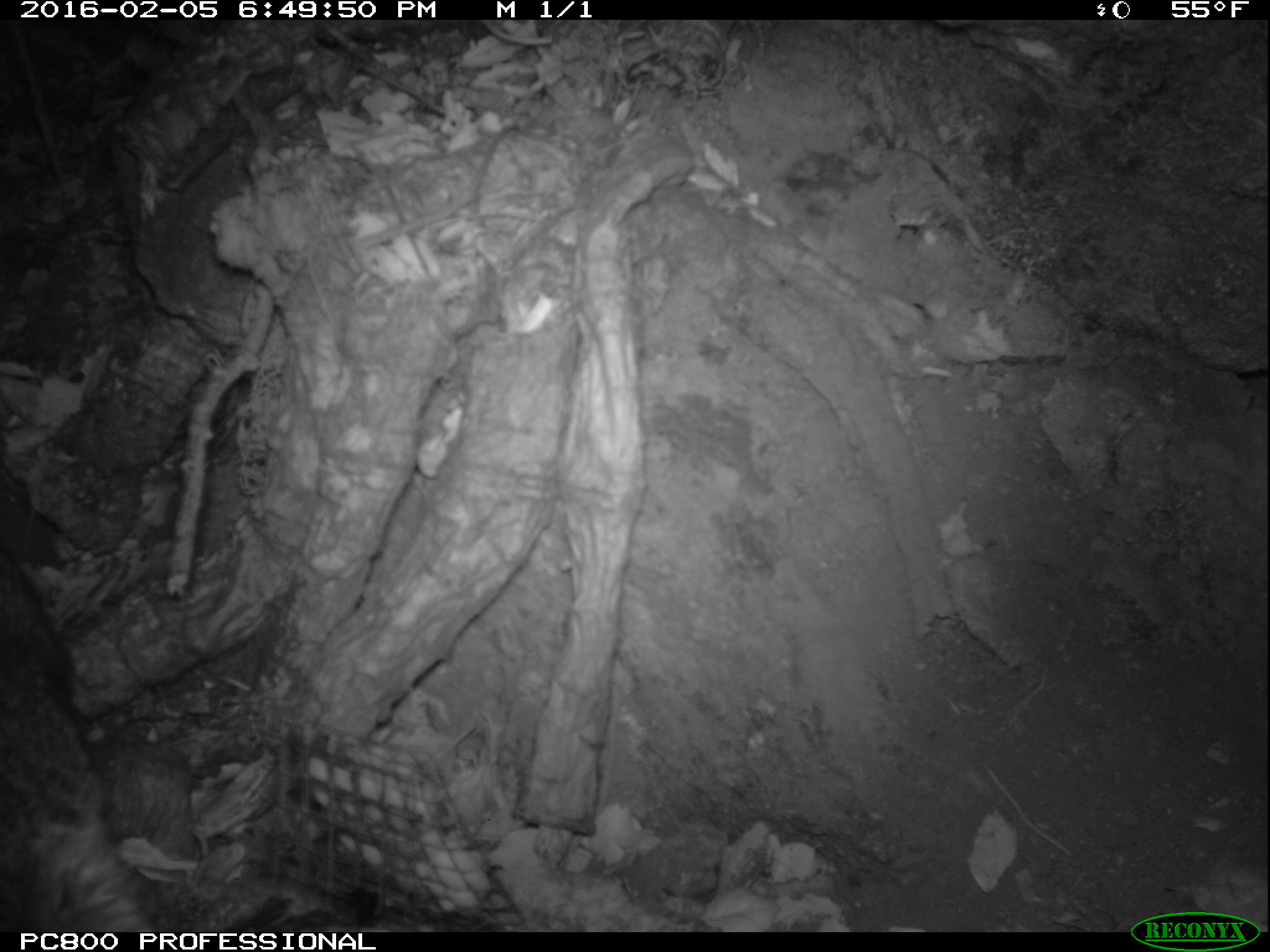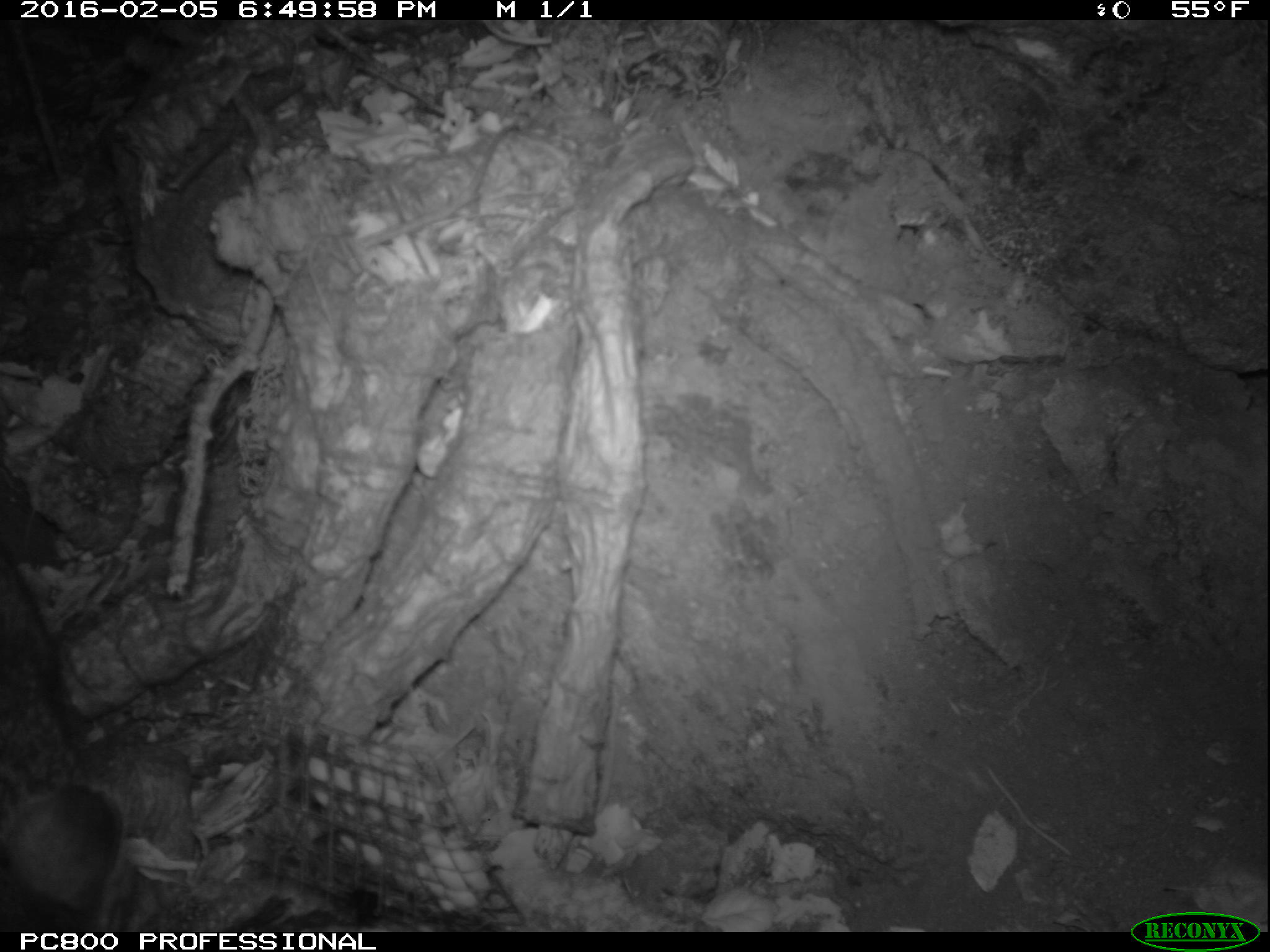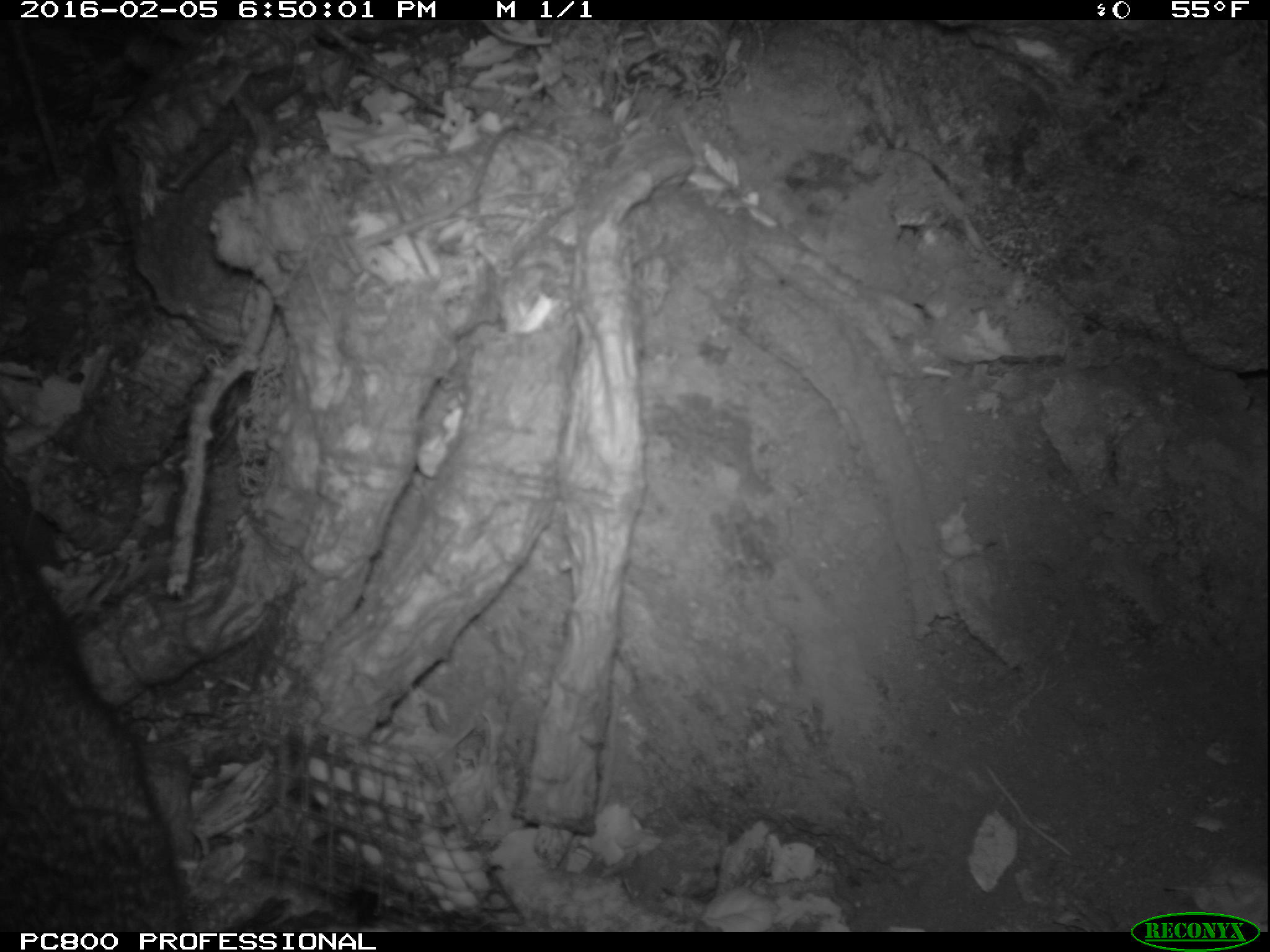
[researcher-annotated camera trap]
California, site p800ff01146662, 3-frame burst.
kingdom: Animalia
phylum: Chordata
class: Mammalia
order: Carnivora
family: Canidae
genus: Urocyon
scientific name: Urocyon littoralis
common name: island fox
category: fox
Fox (island fox) (Urocyon littoralis).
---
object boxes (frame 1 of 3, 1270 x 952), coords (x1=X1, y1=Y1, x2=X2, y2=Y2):
fox: (x1=0, y1=543, x2=376, y2=932)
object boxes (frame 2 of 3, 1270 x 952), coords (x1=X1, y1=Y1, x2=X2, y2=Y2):
fox: (x1=0, y1=547, x2=141, y2=933)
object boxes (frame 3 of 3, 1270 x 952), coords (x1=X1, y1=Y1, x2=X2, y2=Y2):
fox: (x1=0, y1=532, x2=187, y2=931)